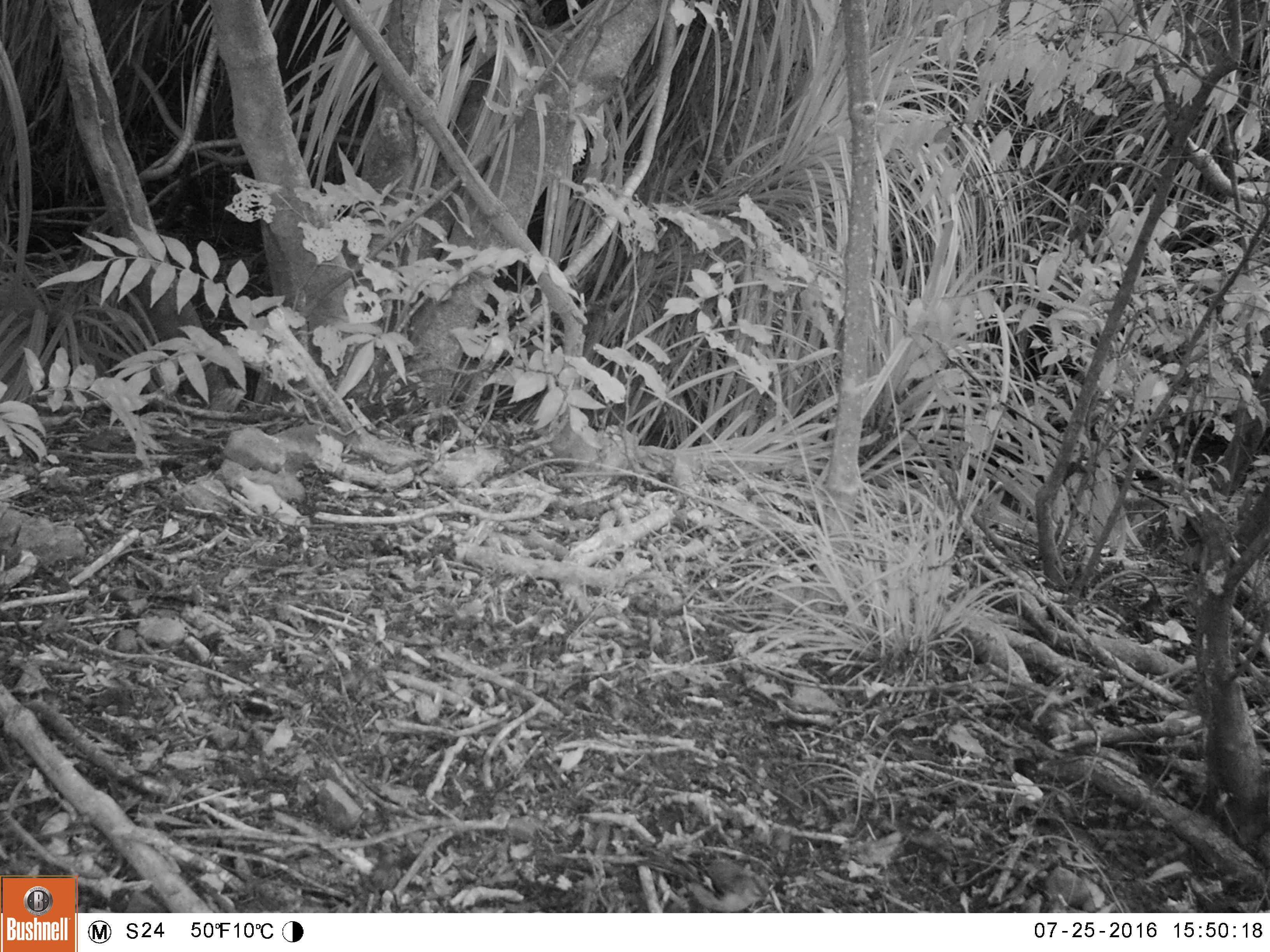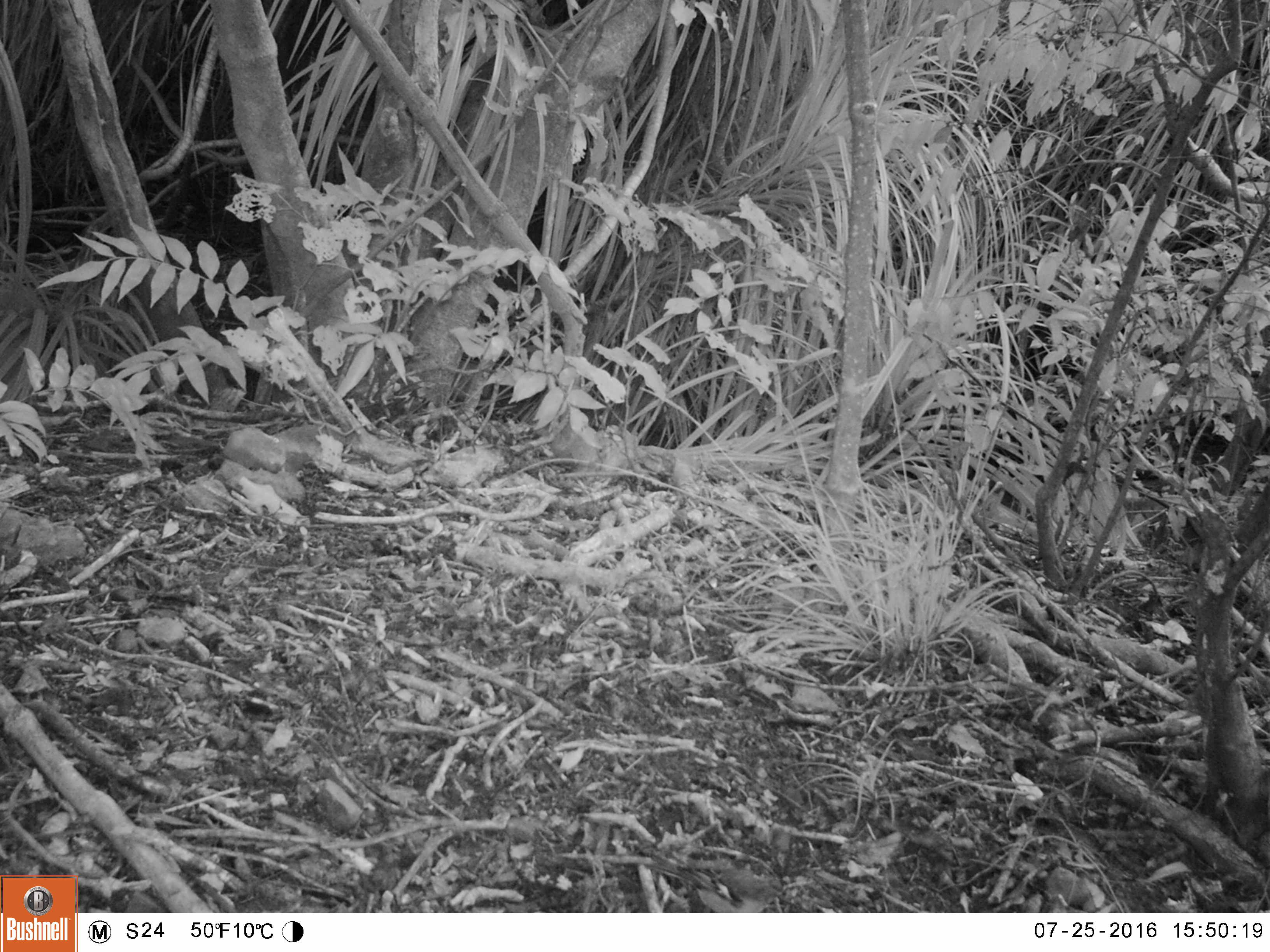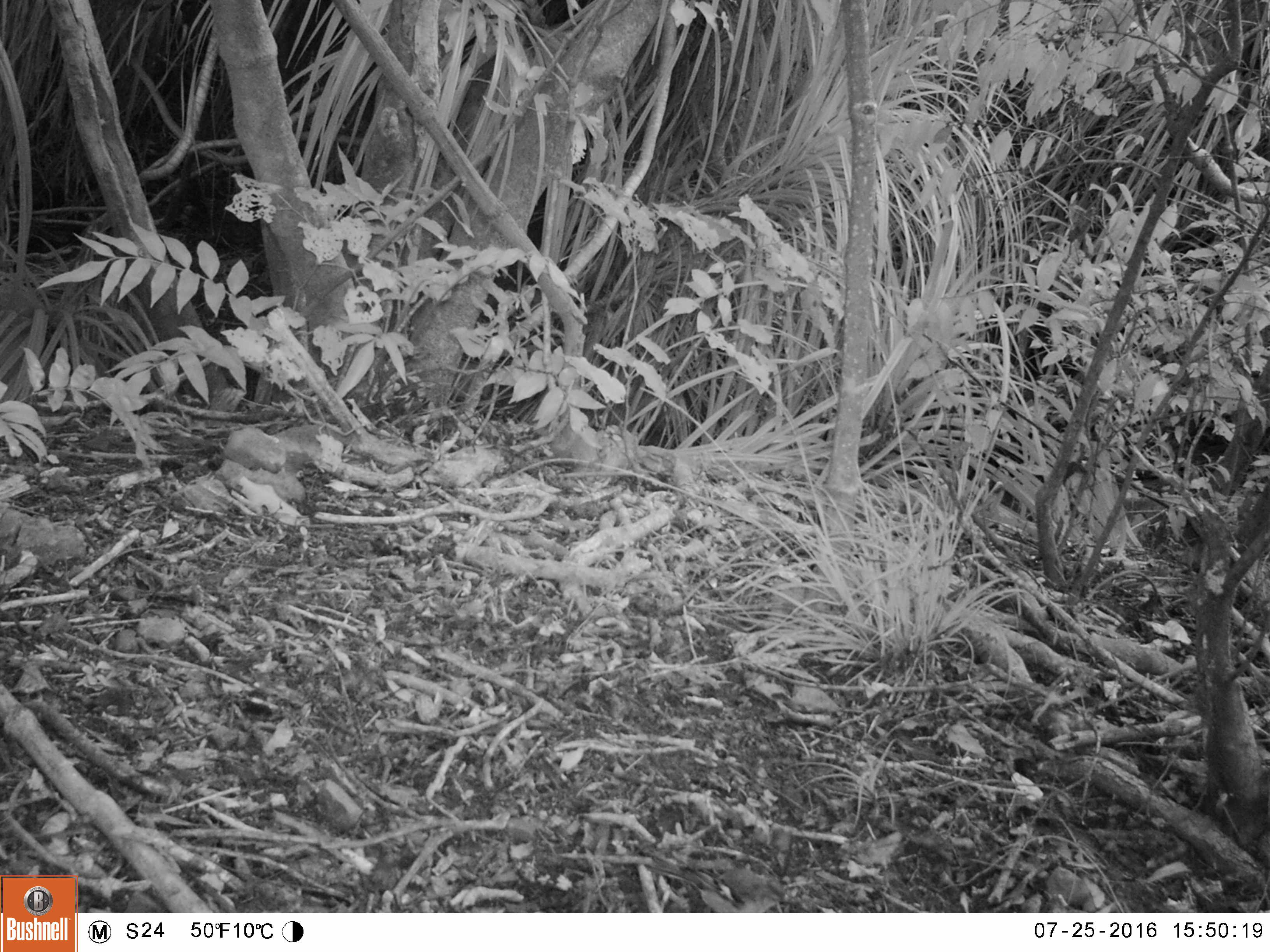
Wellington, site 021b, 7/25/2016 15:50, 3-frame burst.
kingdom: Animalia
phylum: Chordata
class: Aves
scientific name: Aves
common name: bird